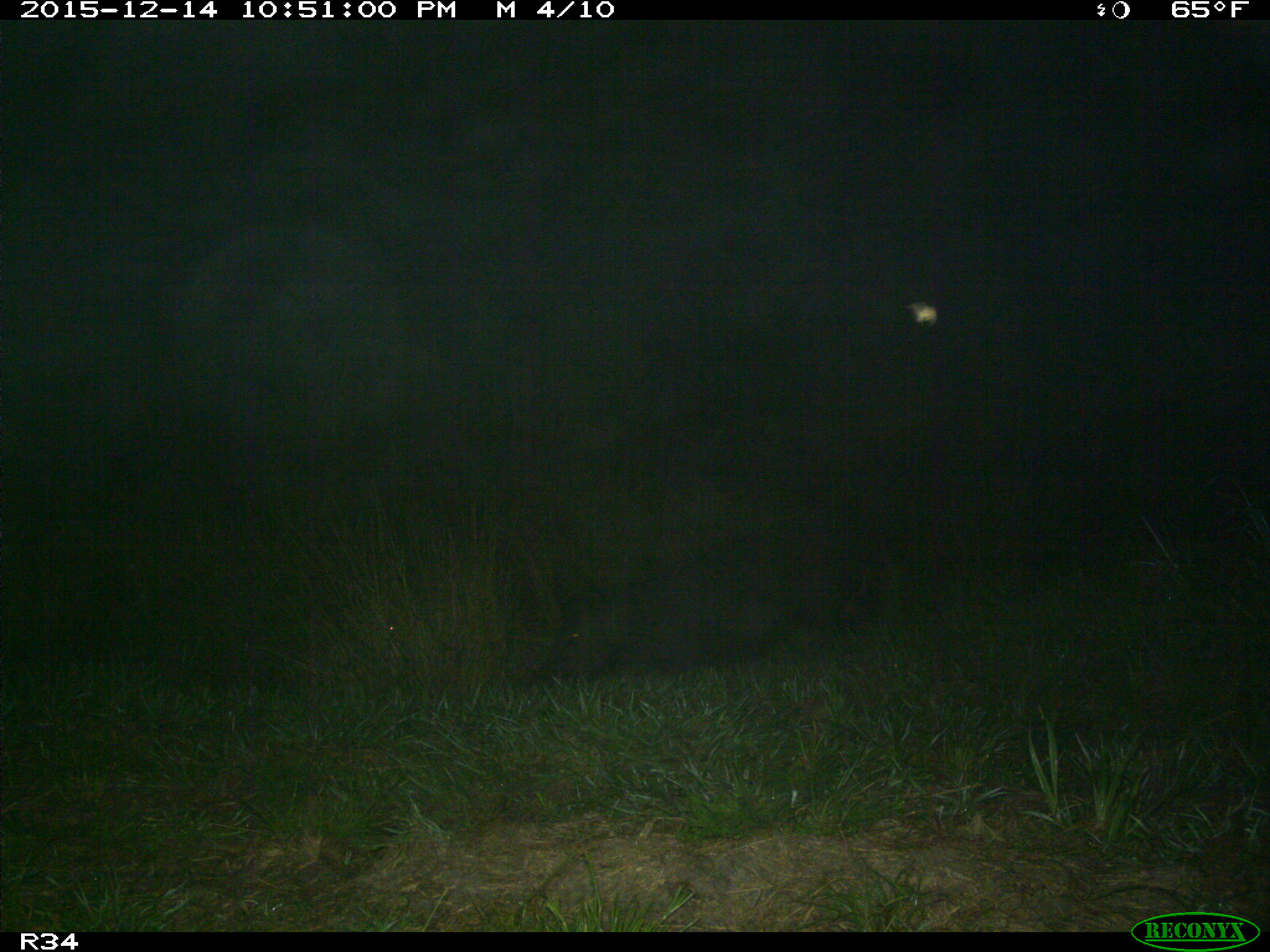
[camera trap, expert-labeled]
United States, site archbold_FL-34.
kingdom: Animalia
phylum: Chordata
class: Mammalia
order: Artiodactyla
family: Suidae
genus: Sus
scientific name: Sus scrofa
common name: wild boar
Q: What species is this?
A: Sus scrofa (wild boar).